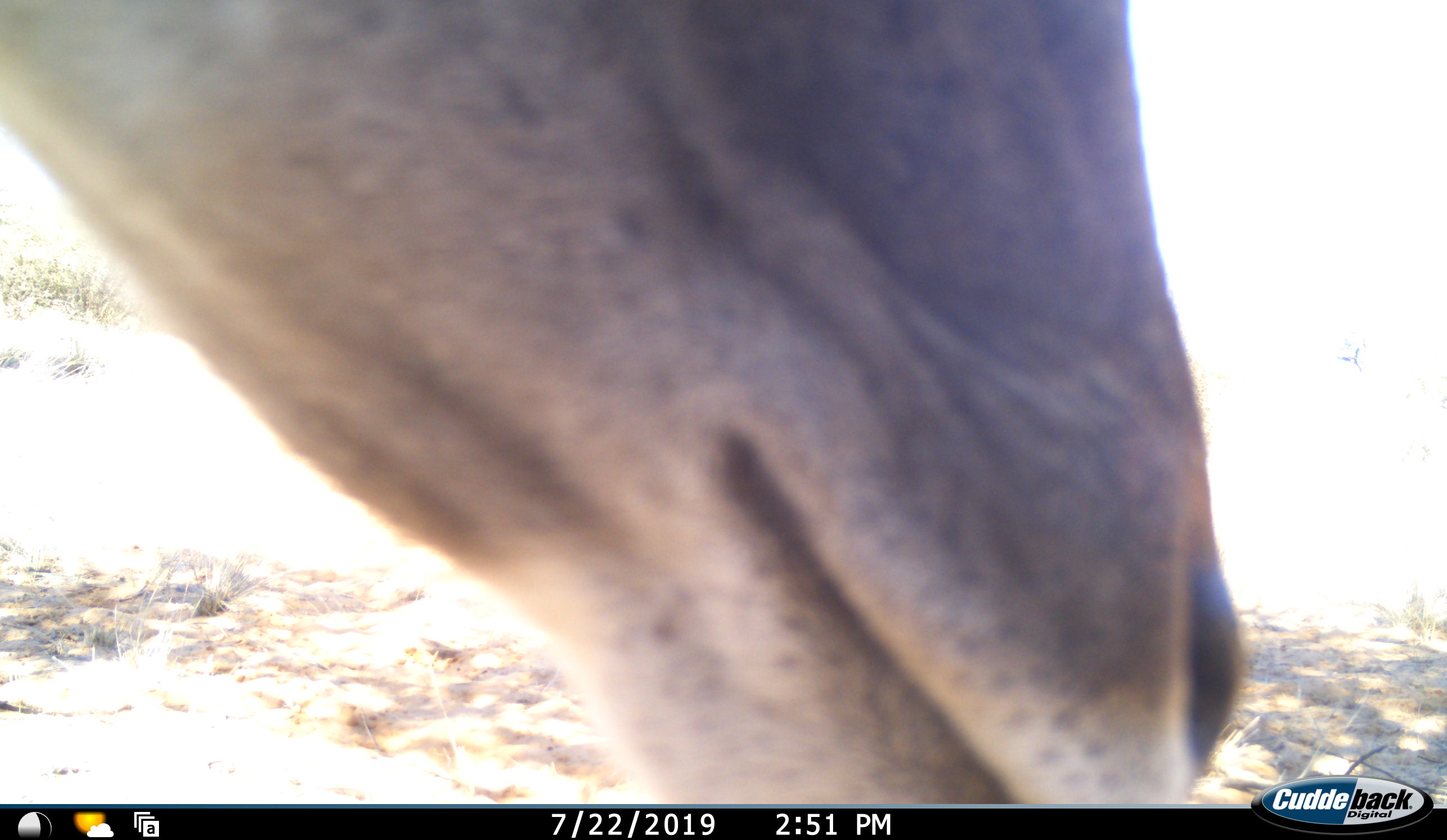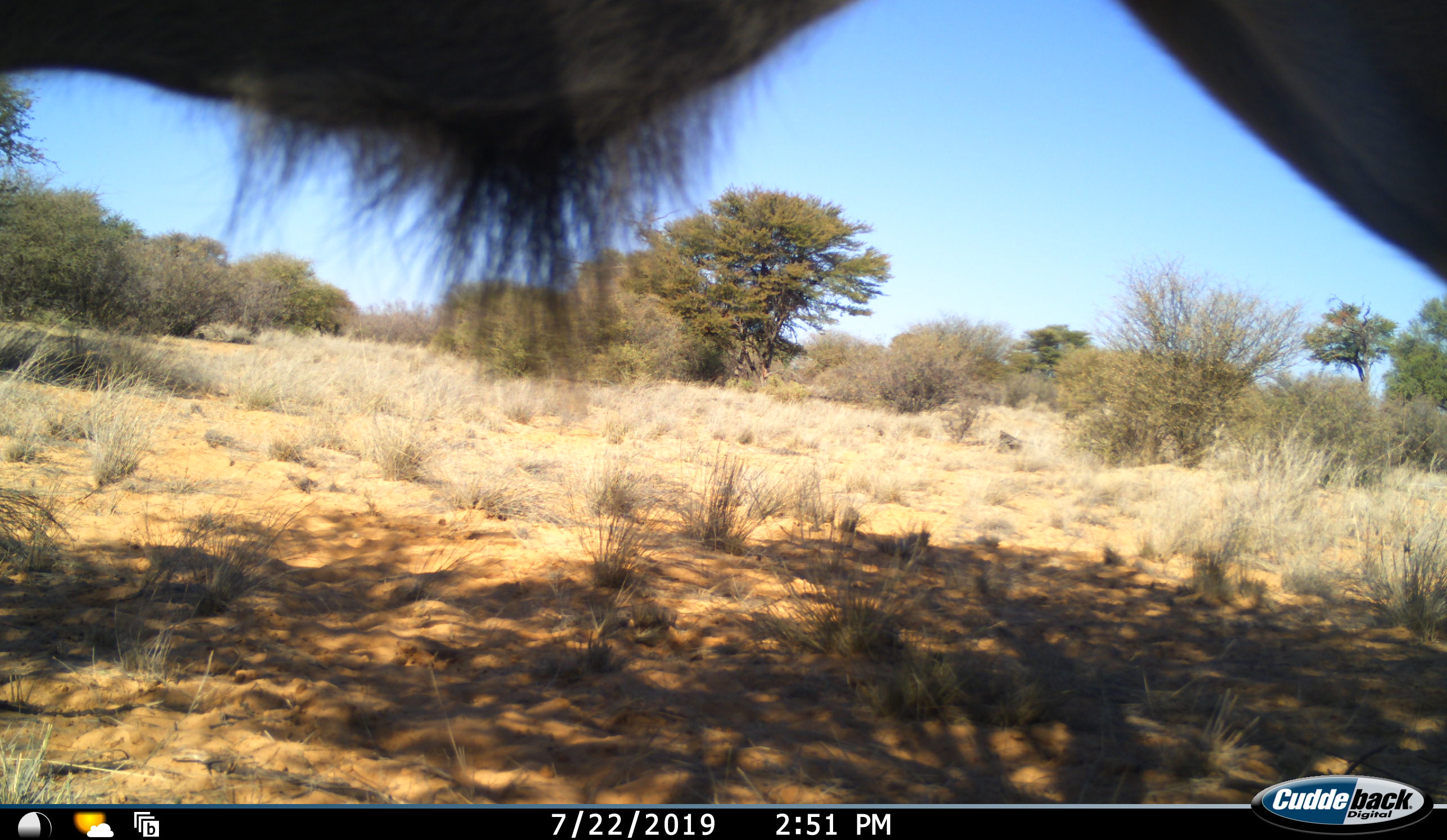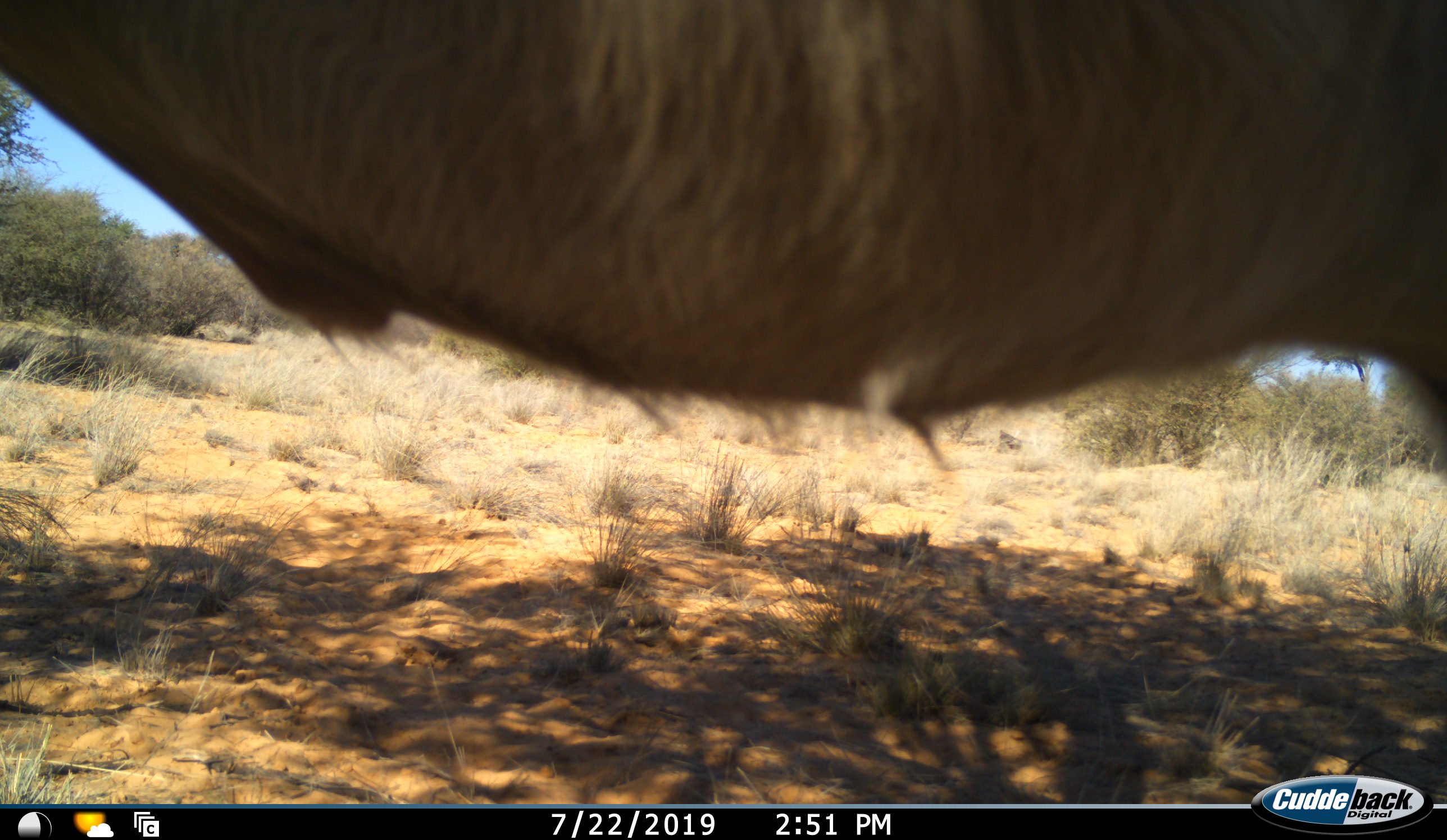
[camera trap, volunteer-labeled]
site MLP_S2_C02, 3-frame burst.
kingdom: Animalia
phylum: Chordata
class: Mammalia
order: Artiodactyla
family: Bovidae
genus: Tragelaphus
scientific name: Tragelaphus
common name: kudu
Kudu (Tragelaphus), count 1. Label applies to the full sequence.